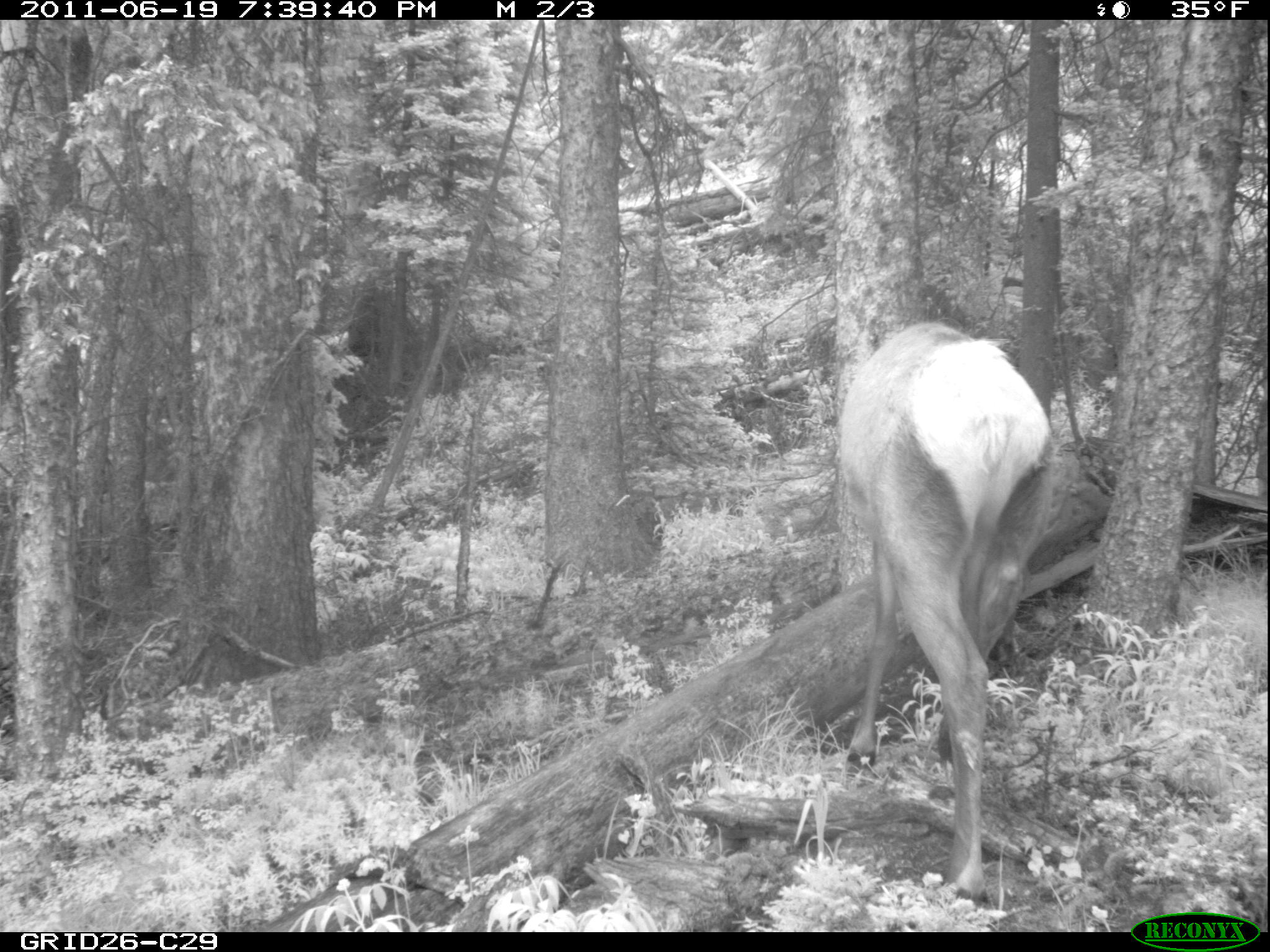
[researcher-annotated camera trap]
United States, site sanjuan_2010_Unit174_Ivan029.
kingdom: Animalia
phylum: Chordata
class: Mammalia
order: Artiodactyla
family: Cervidae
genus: Cervus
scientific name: Cervus elaphus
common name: red deer